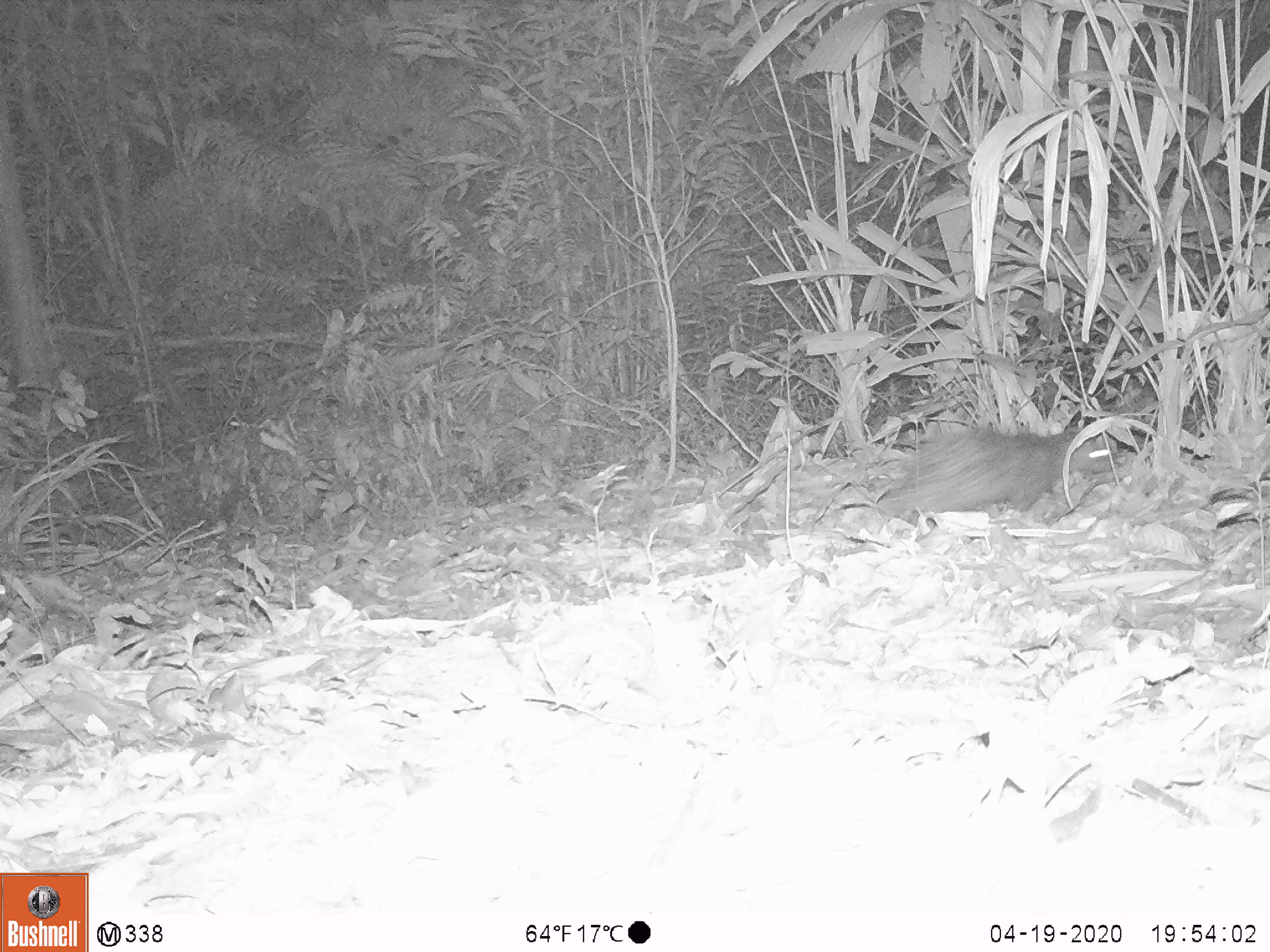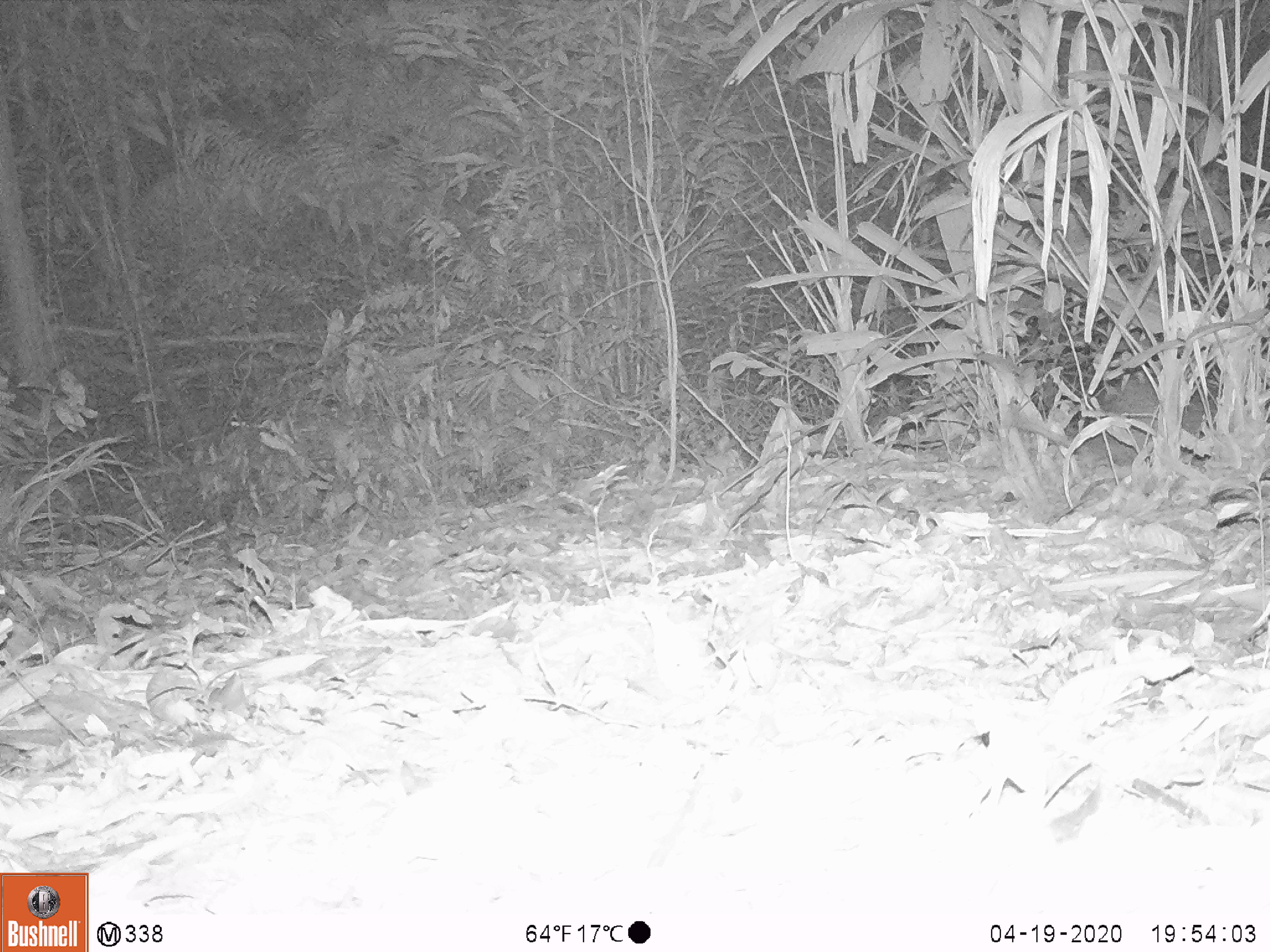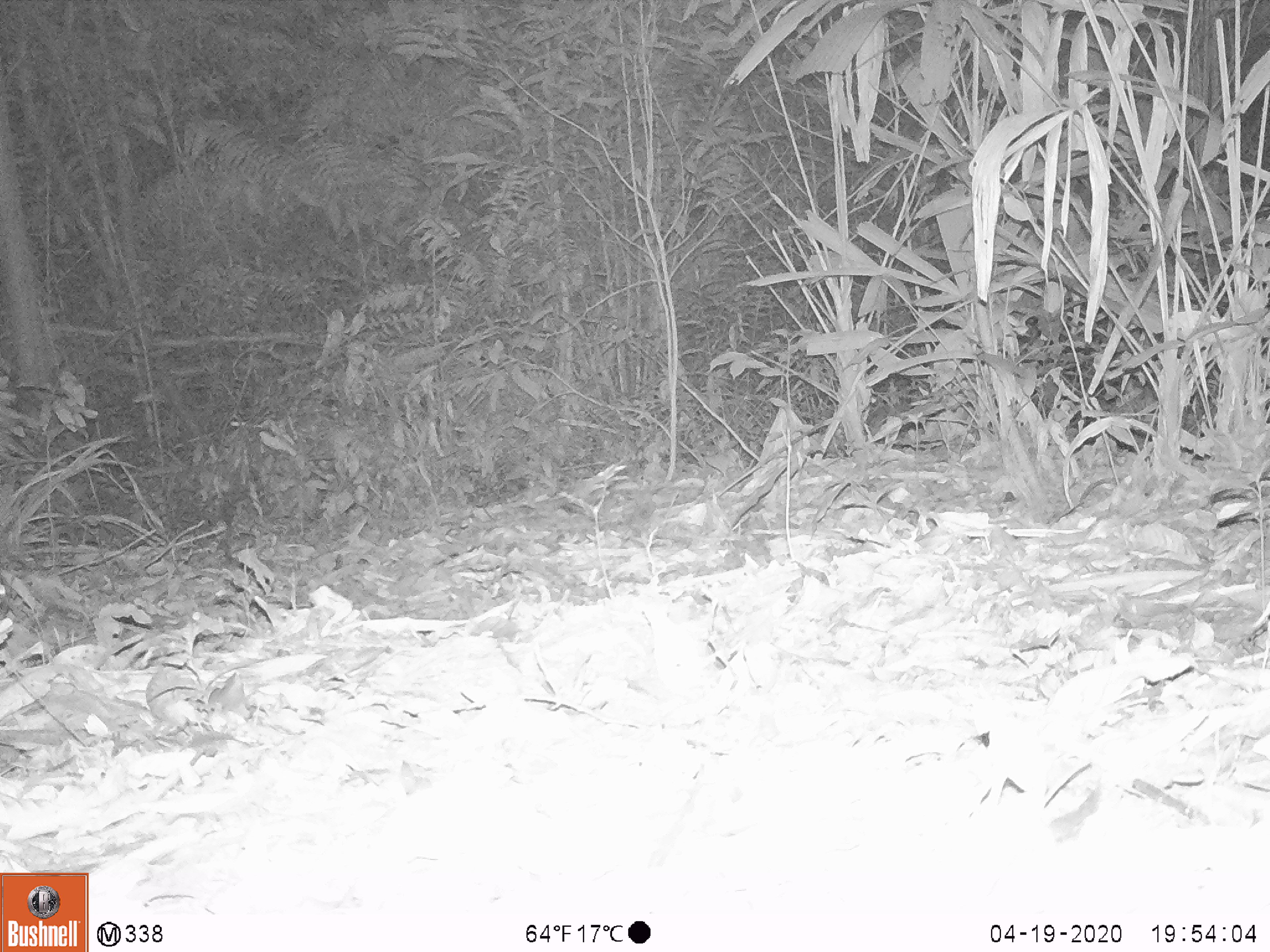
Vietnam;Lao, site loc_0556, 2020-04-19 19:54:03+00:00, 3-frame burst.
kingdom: Animalia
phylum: Chordata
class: Mammalia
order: Rodentia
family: Hystricidae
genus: Atherurus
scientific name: Atherurus macrourus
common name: asiatic brush-tailed porcupine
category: asiatic brush tailed porcupine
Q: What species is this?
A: Asiatic brush tailed porcupine (asiatic brush-tailed porcupine) (Atherurus macrourus).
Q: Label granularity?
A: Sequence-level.